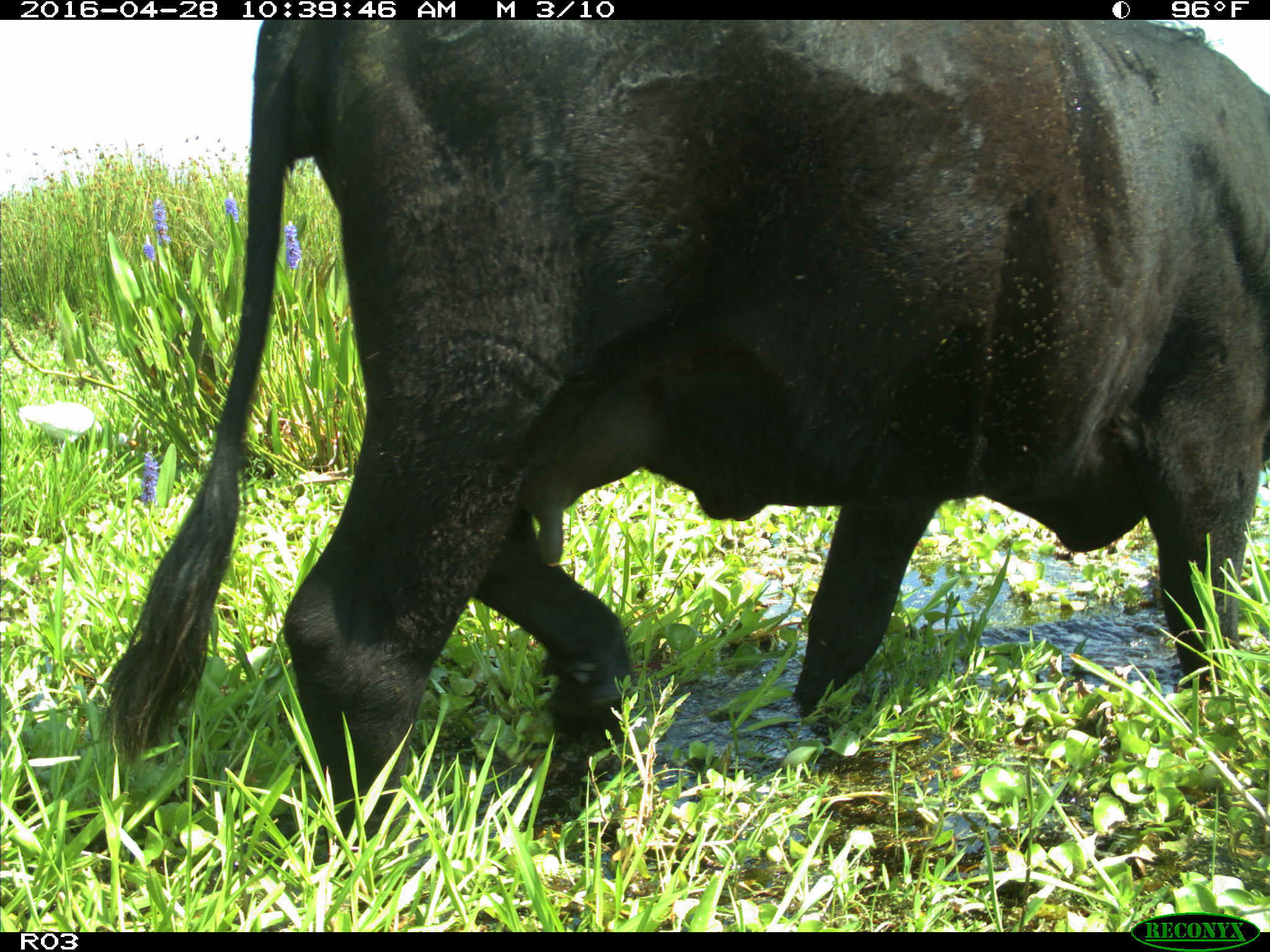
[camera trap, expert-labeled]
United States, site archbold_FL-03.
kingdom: Animalia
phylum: Chordata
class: Mammalia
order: Artiodactyla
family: Bovidae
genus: Bos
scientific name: Bos taurus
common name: domestic cow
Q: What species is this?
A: Bos taurus (domestic cow).